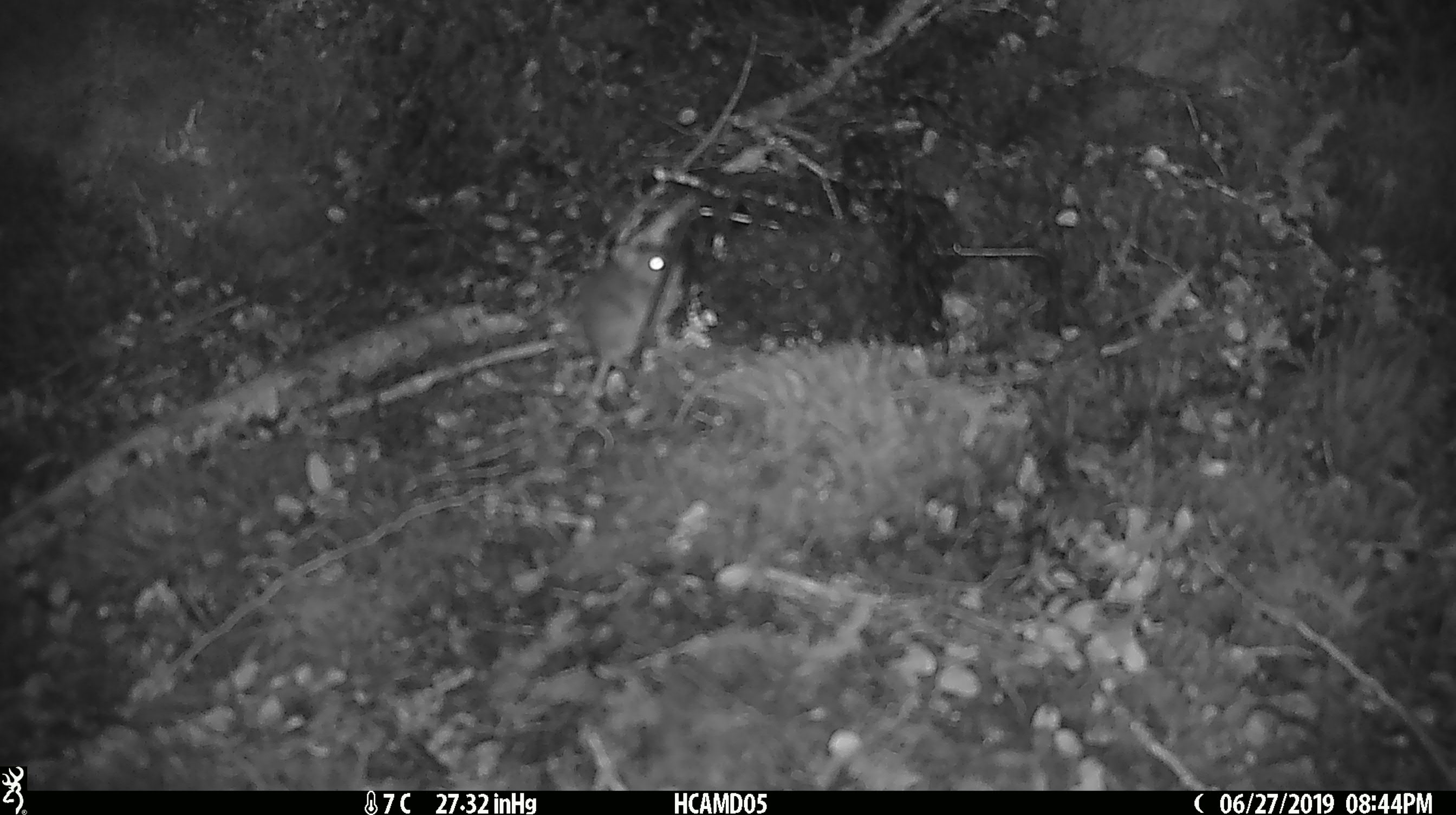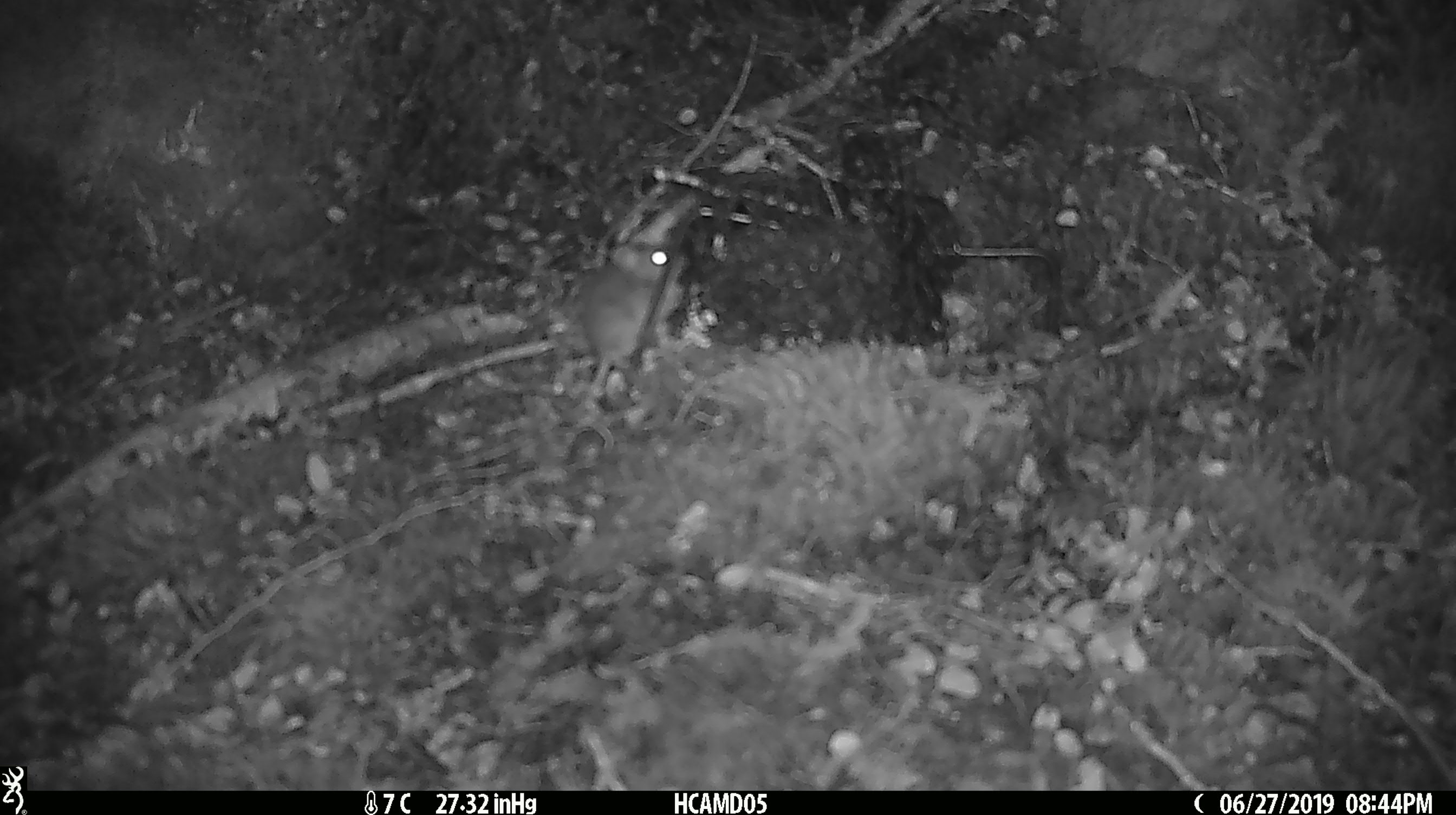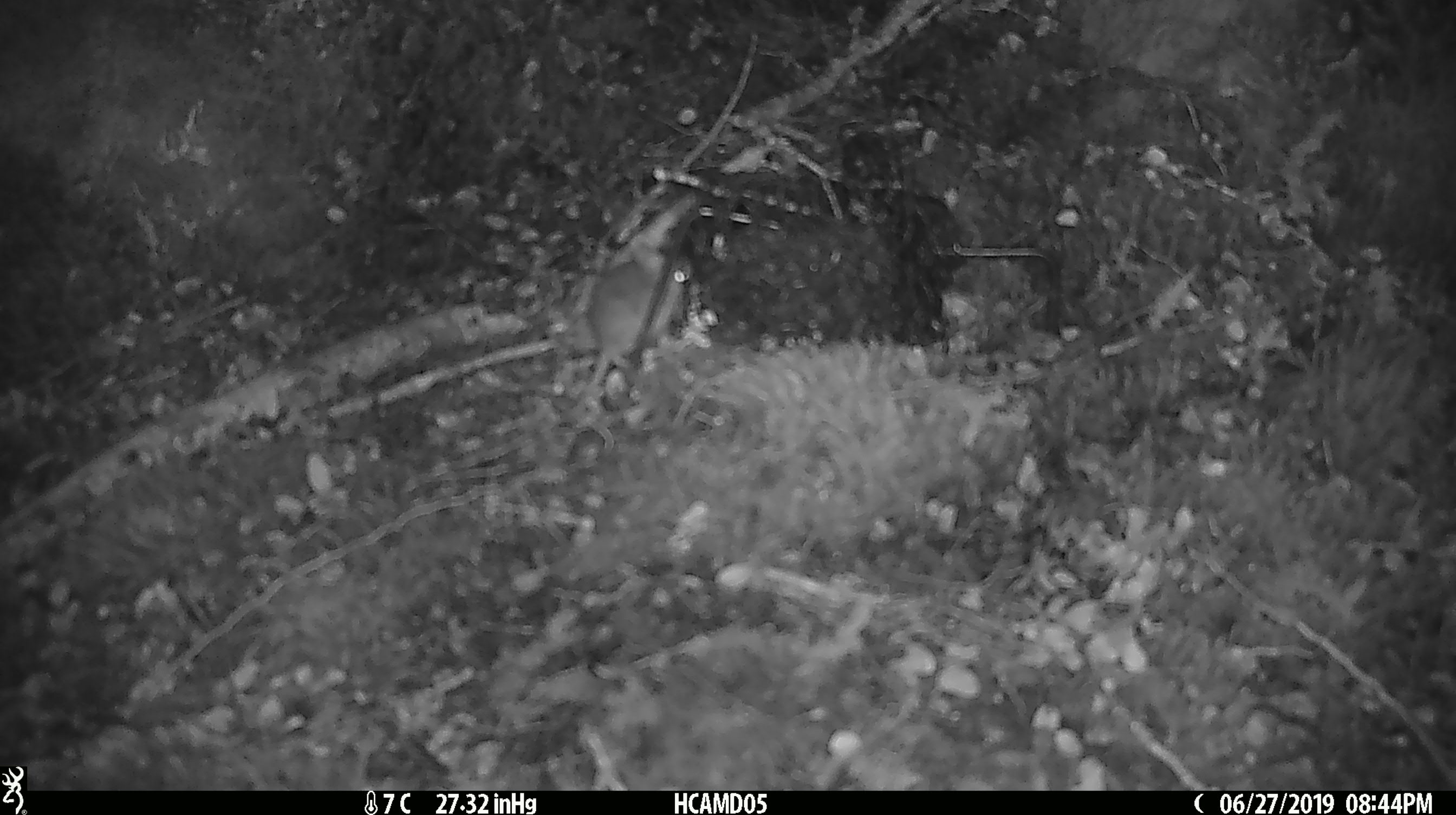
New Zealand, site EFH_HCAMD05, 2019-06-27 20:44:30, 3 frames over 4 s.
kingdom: Animalia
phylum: Chordata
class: Mammalia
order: Rodentia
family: Muridae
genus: Mus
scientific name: Mus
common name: mouse